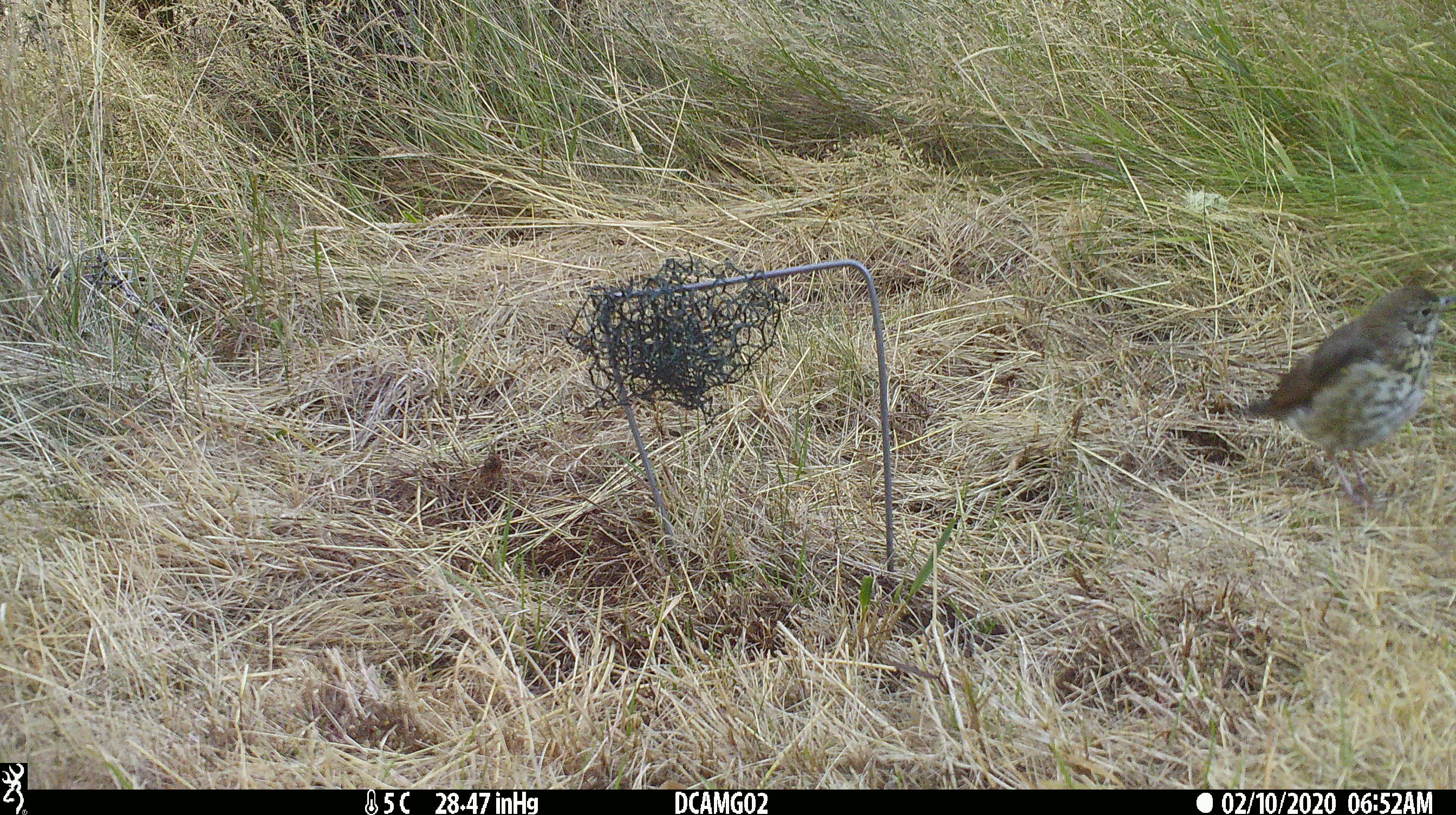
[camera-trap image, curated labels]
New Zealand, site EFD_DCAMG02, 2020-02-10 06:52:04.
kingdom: Animalia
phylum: Chordata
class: Aves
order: Passeriformes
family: Turdidae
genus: Turdus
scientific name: Turdus philomelos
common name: song thrush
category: thrush